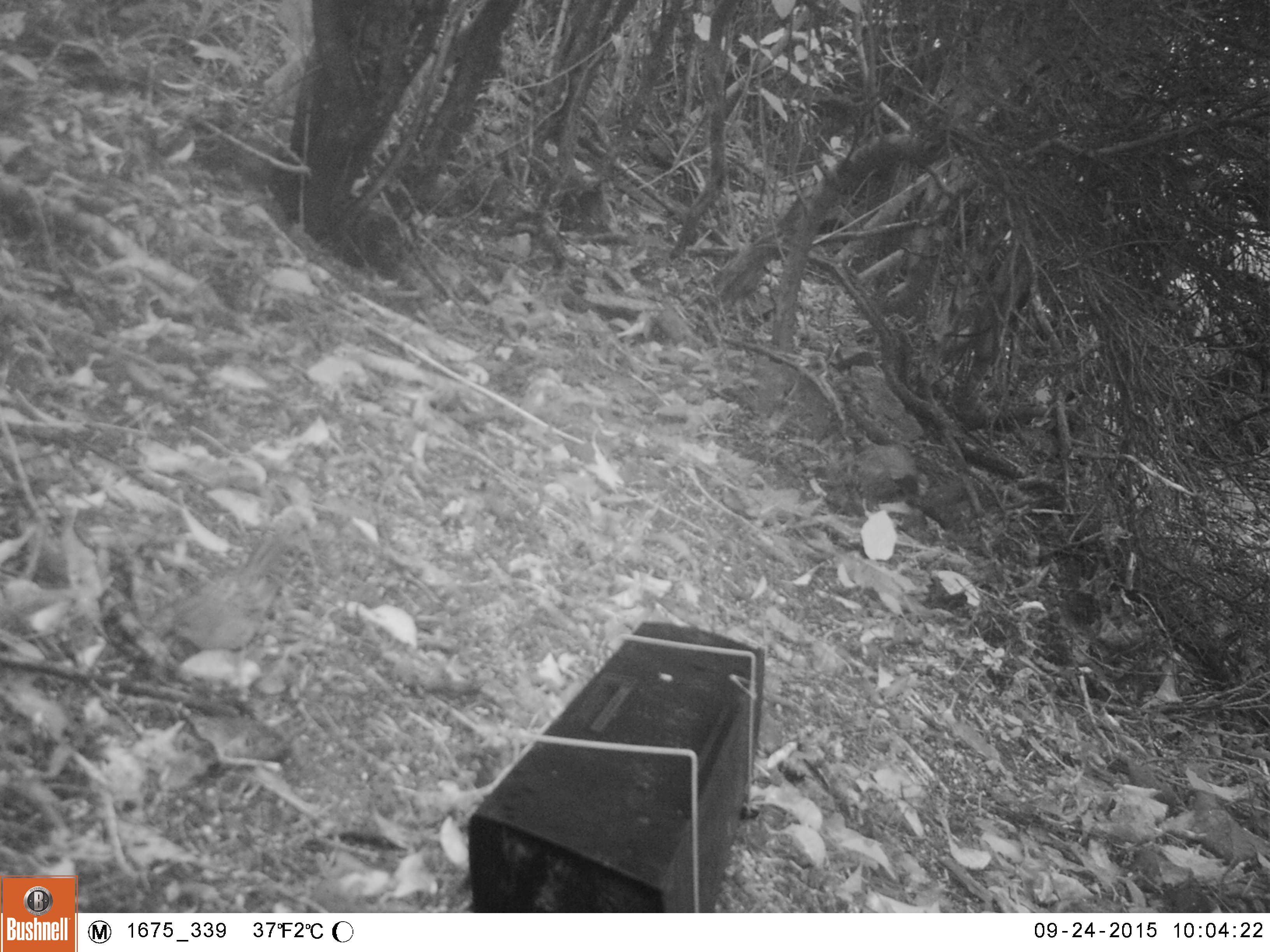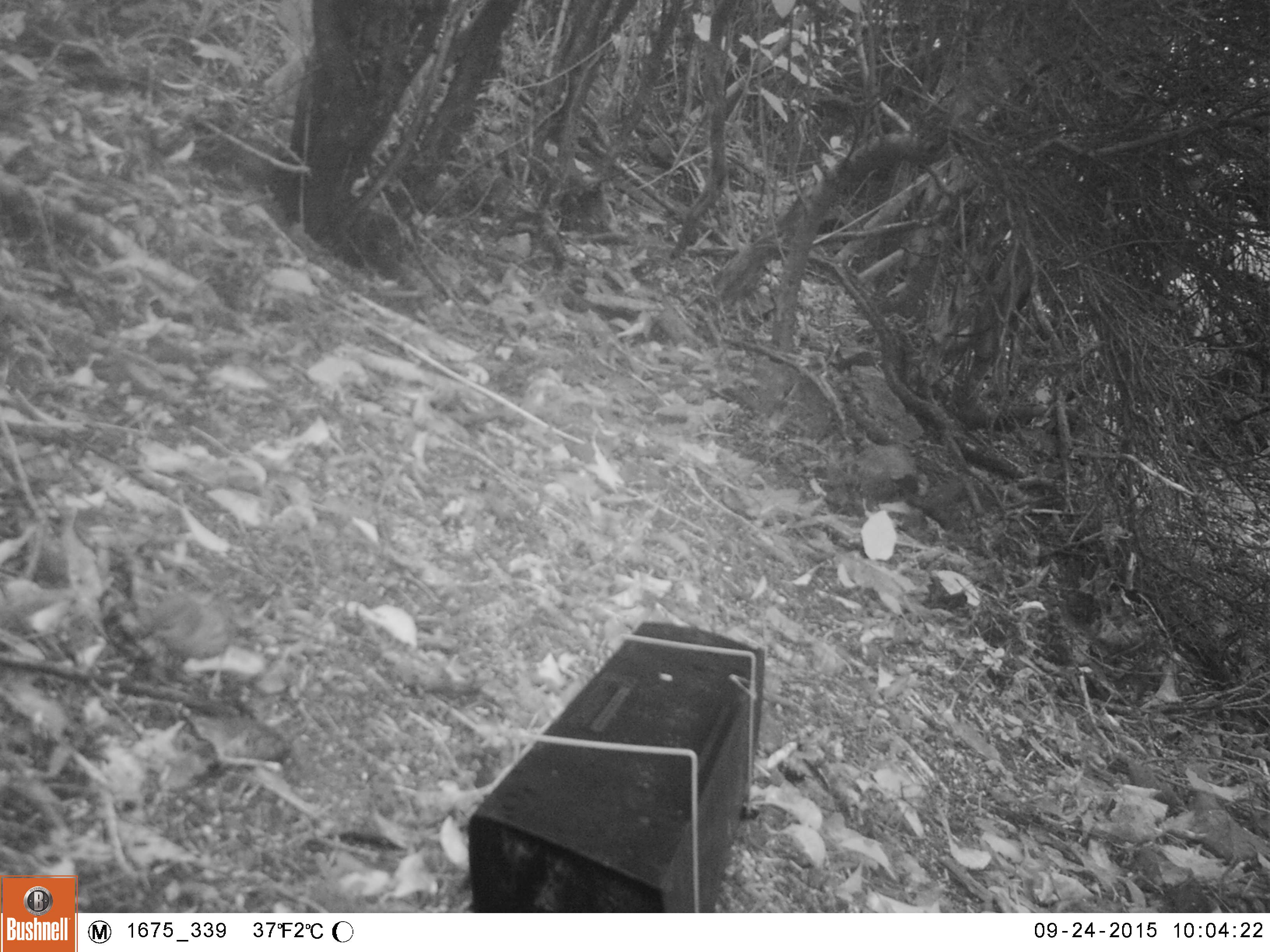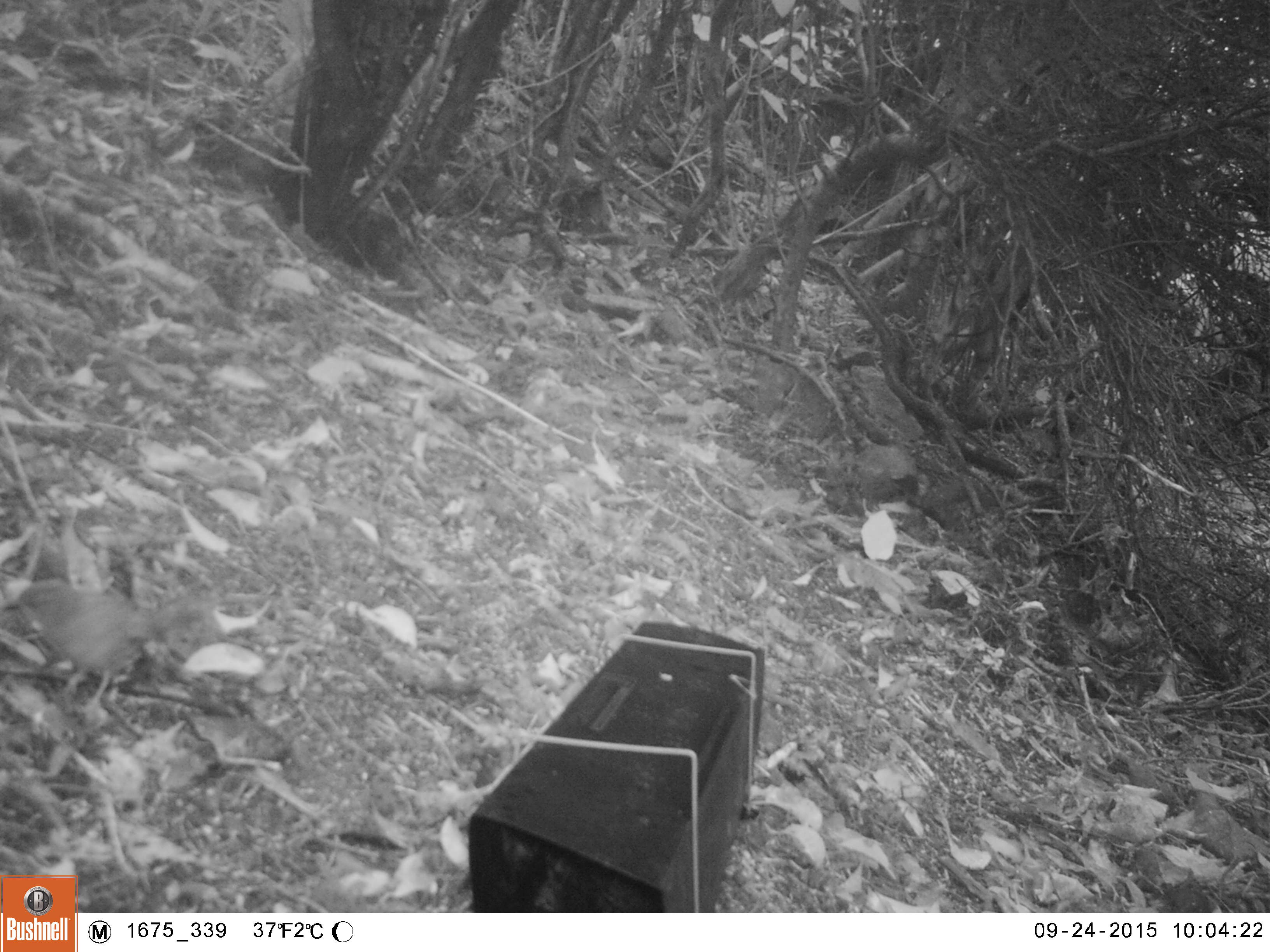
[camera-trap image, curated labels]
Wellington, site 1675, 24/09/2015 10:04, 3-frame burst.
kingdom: Animalia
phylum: Chordata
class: Aves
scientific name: Aves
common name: bird